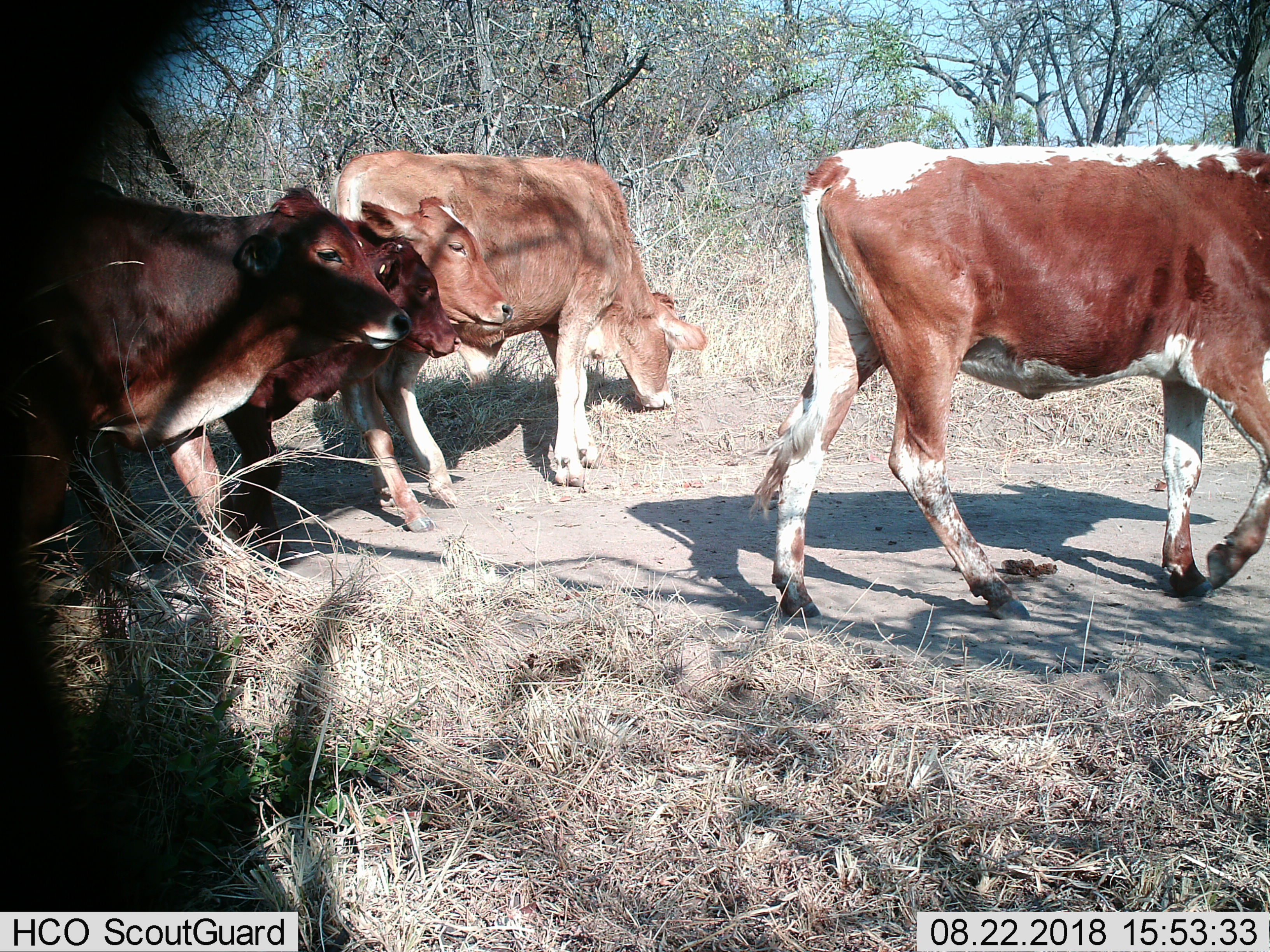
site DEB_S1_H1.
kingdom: Animalia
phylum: Chordata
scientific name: Vertebrata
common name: domestic animal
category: domesticanimal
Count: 5.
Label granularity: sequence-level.